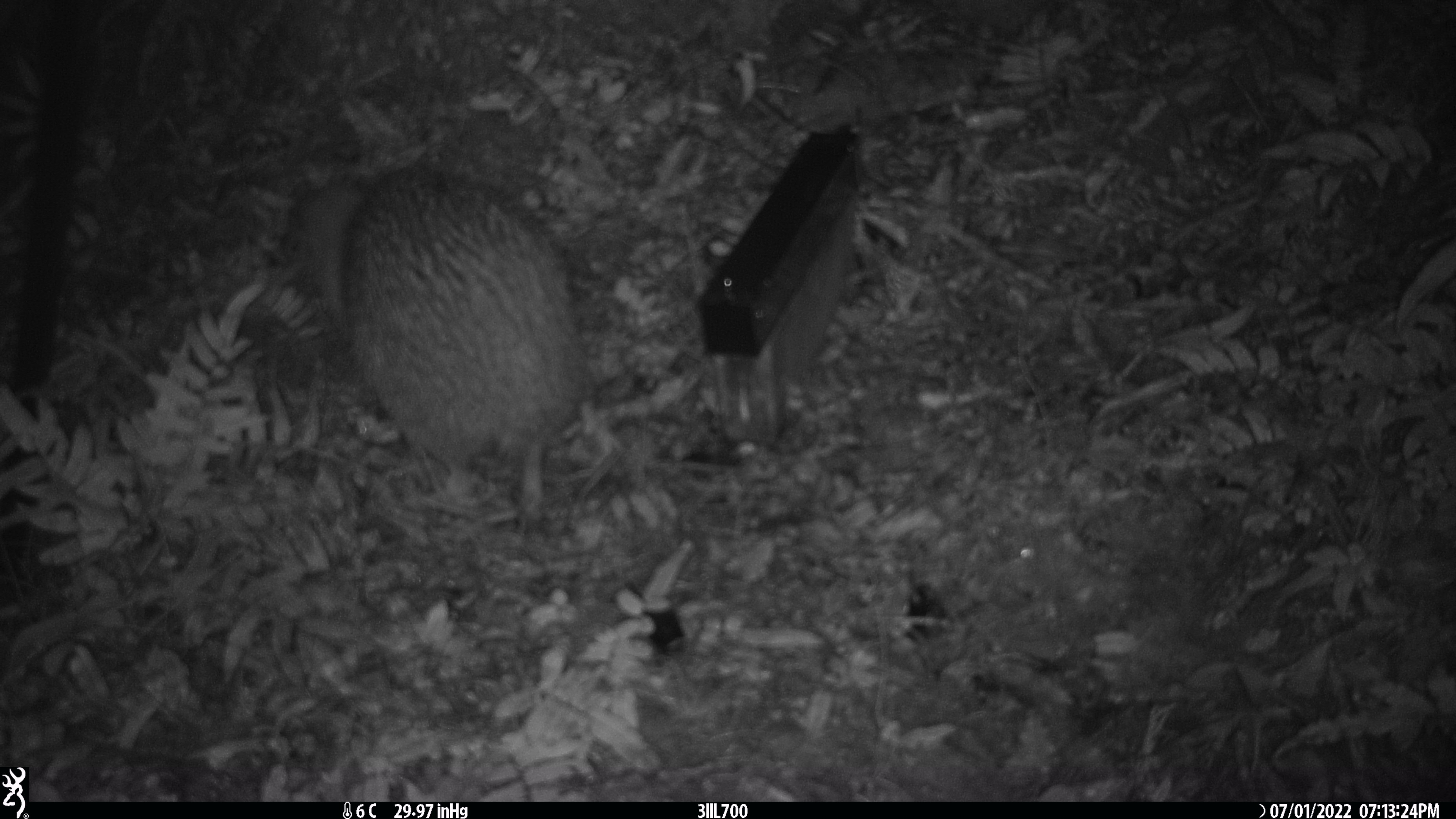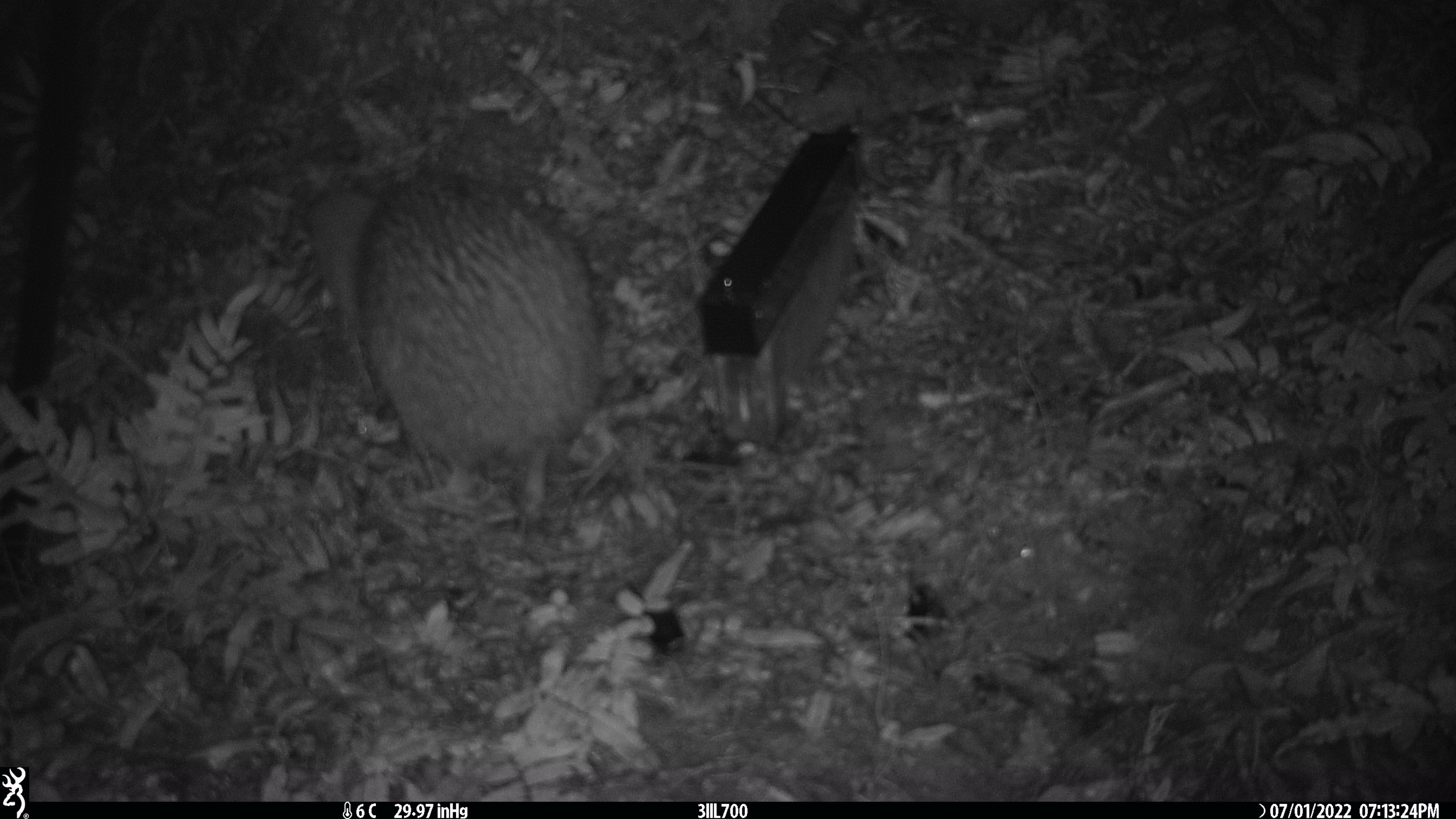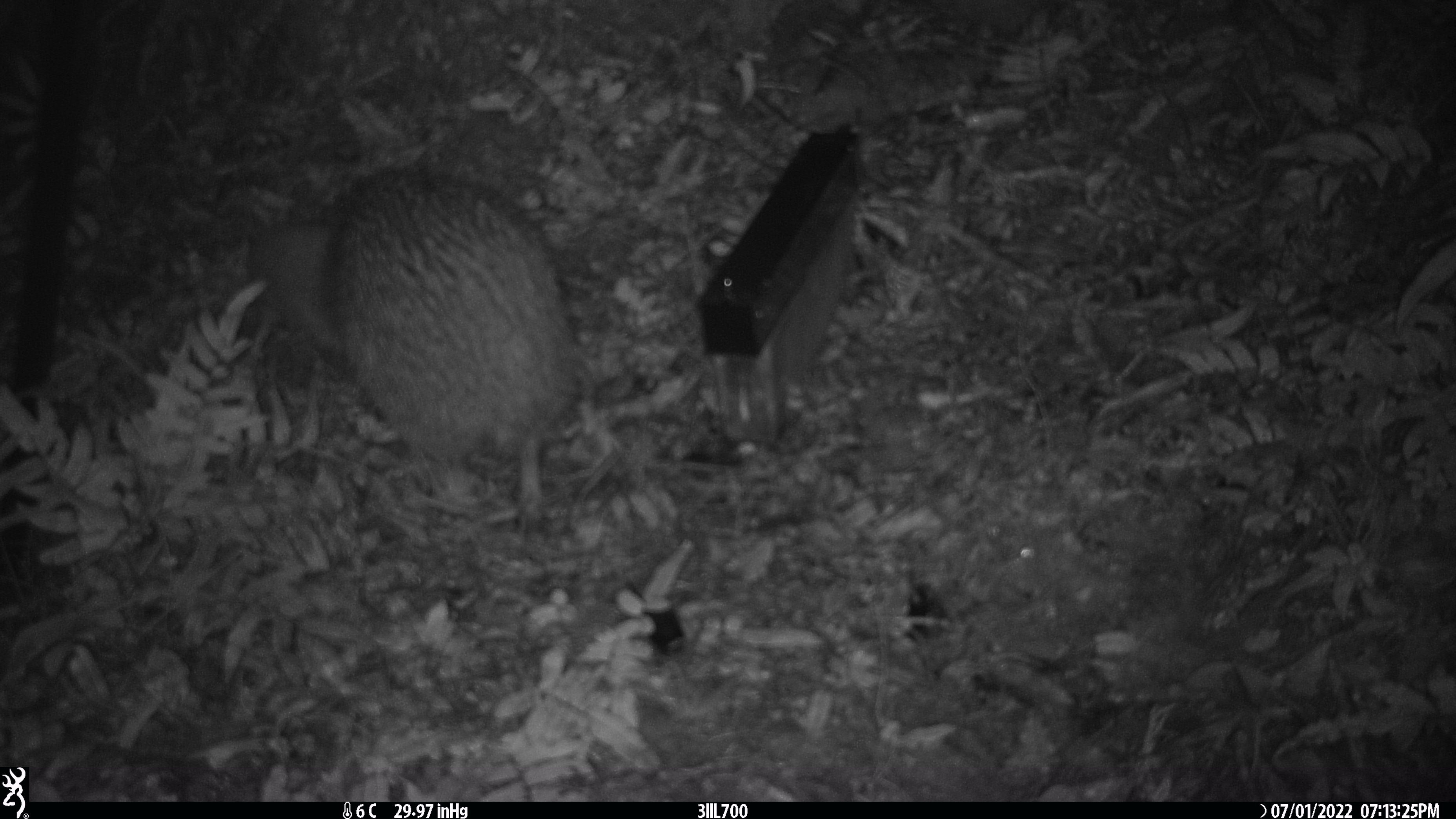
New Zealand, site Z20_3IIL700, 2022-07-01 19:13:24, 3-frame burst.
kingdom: Animalia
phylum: Chordata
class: Aves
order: Apterygiformes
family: Apterygidae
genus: Apteryx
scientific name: Apteryx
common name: kiwi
Kiwi (Apteryx).